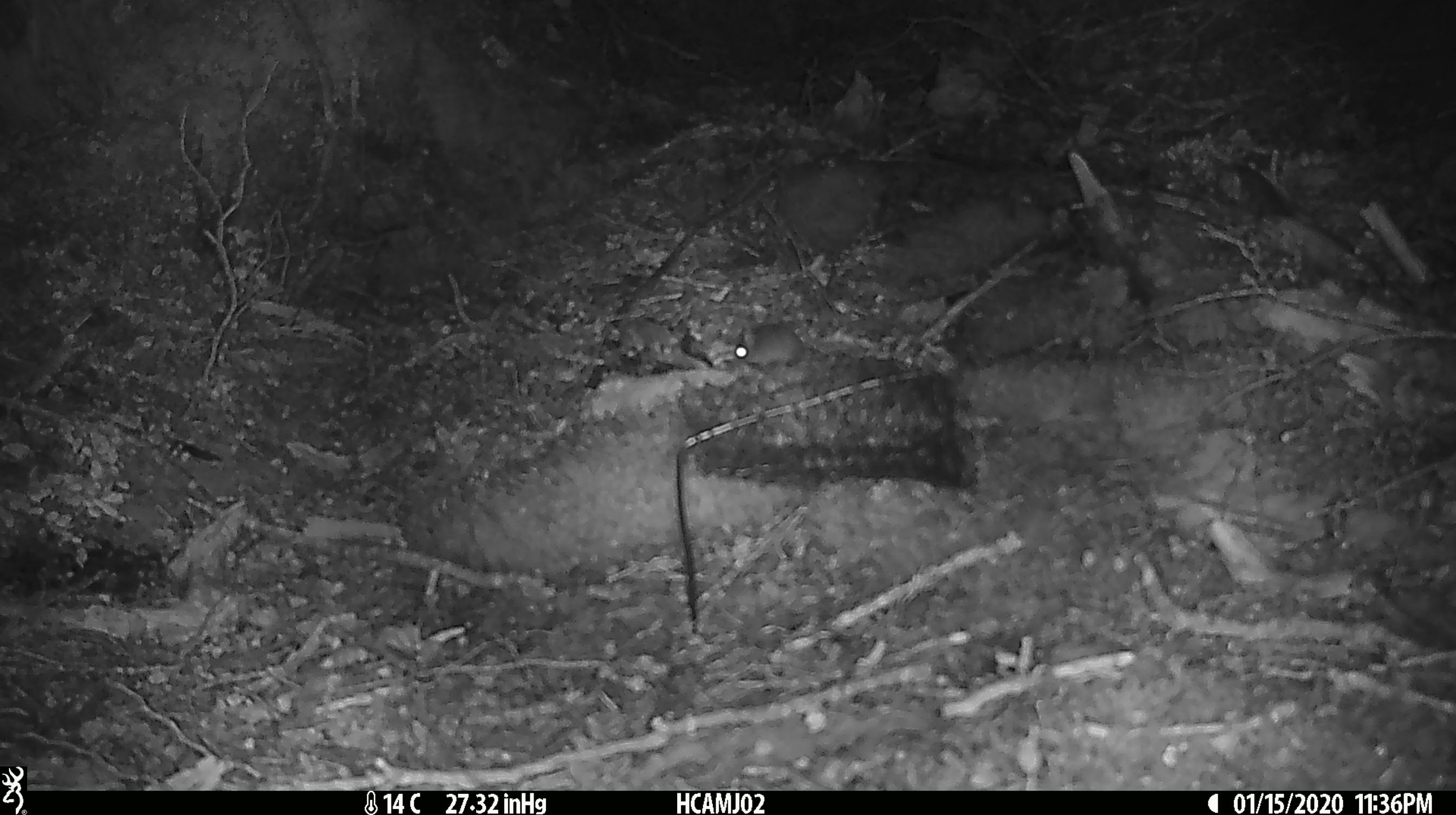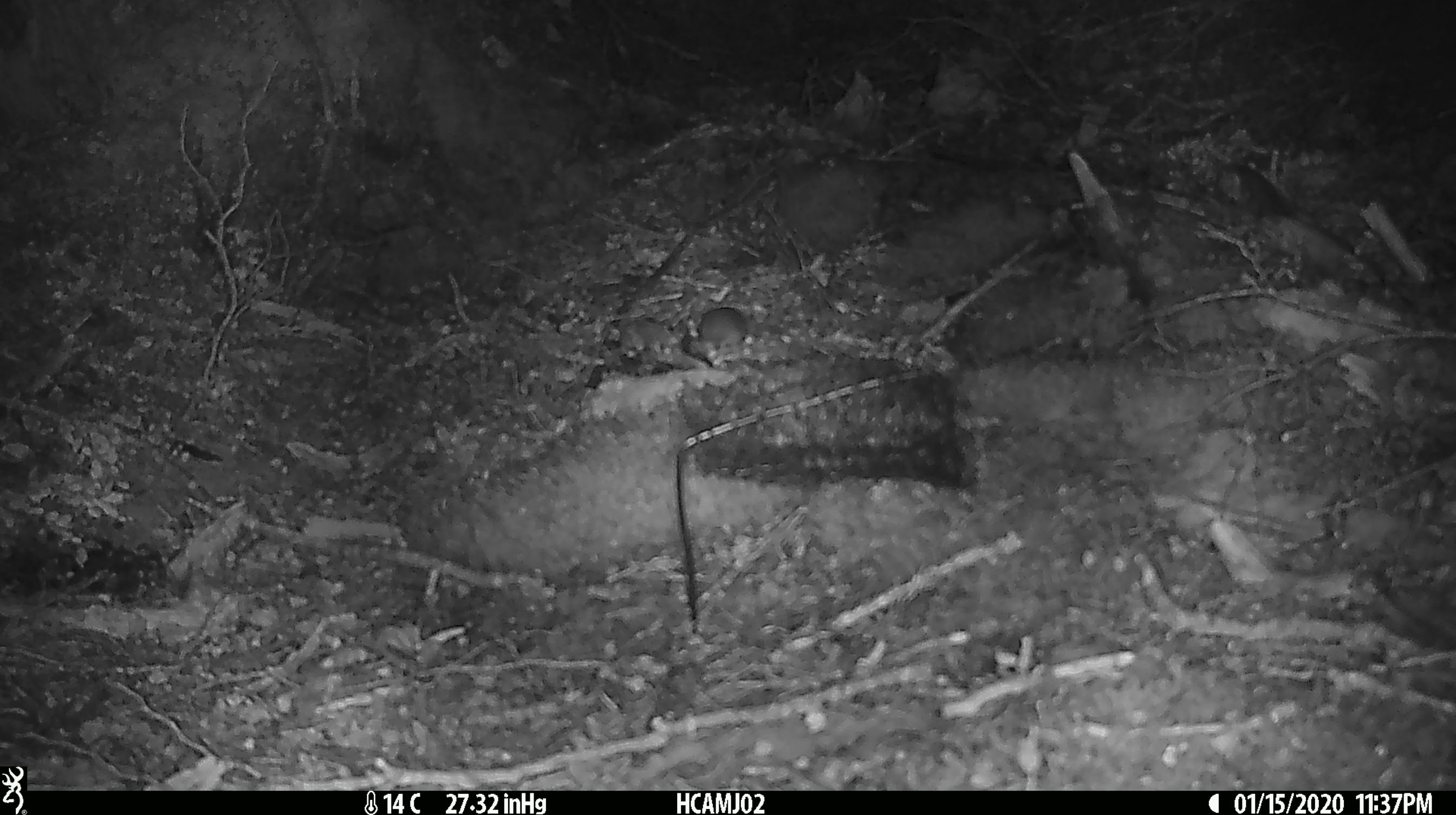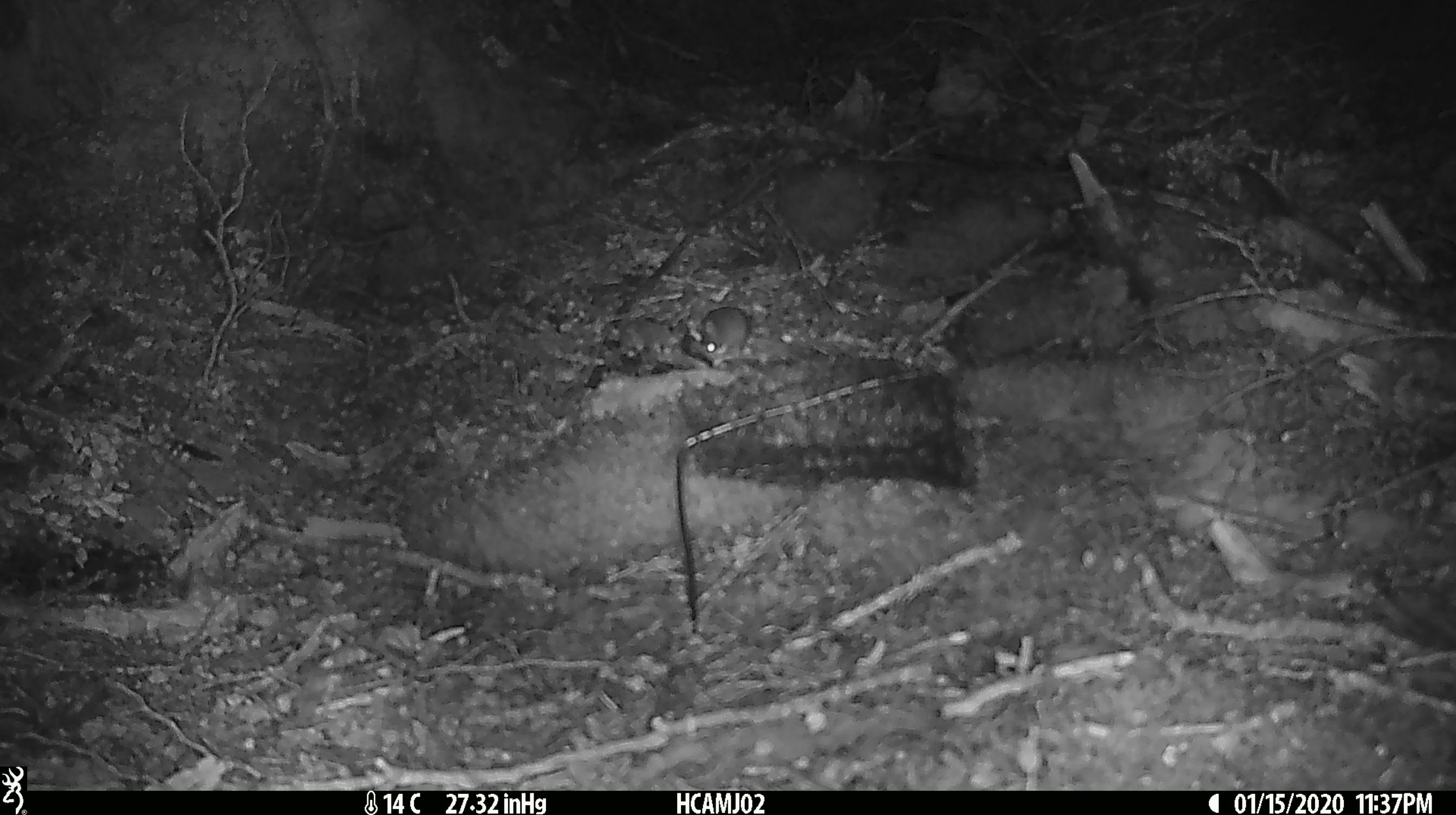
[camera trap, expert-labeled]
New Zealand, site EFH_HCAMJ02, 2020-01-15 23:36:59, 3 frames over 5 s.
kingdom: Animalia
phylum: Chordata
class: Mammalia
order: Rodentia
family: Muridae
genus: Mus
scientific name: Mus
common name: mouse